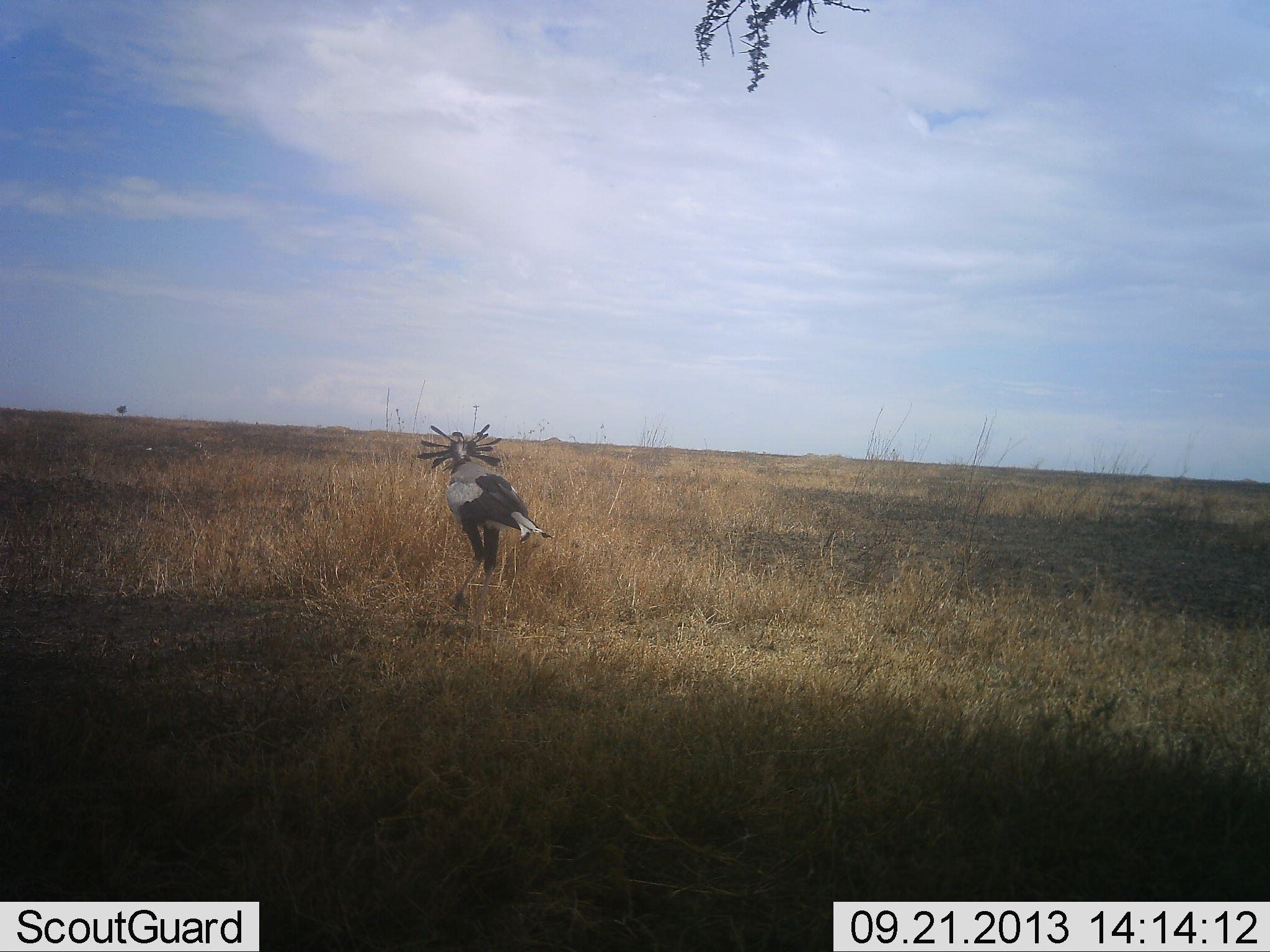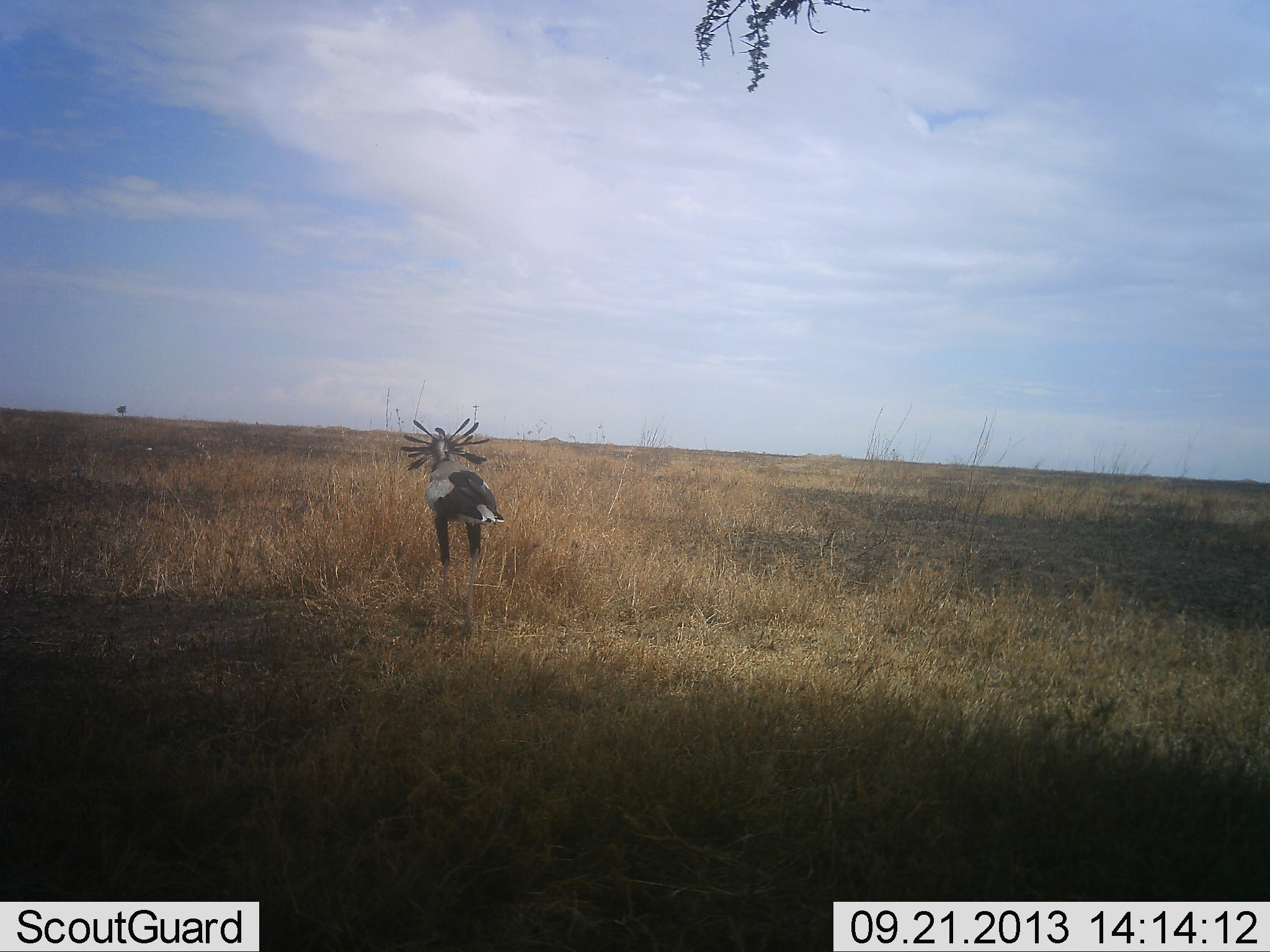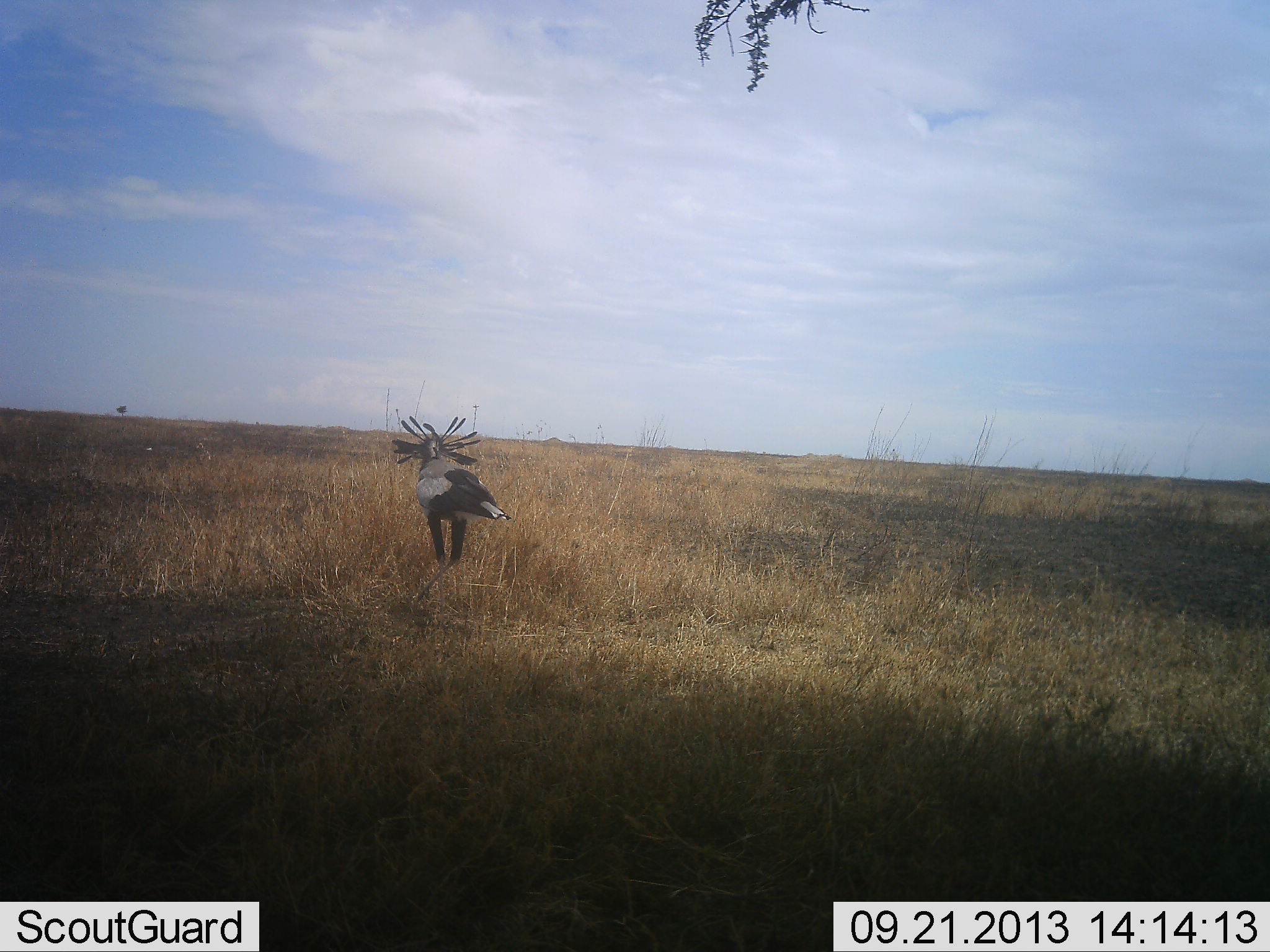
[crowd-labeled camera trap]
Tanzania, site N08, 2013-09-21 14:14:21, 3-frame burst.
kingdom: Animalia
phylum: Chordata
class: Aves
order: Accipitriformes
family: Sagittariidae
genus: Sagittarius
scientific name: Sagittarius serpentarius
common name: secretary bird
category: secretarybird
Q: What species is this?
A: Secretarybird (secretary bird) (Sagittarius serpentarius).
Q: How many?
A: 1.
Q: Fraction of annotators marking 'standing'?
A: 18%.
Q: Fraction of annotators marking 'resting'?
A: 0%.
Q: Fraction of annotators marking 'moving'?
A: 82%.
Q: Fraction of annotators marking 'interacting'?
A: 0%.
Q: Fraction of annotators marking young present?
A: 0%.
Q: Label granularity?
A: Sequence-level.